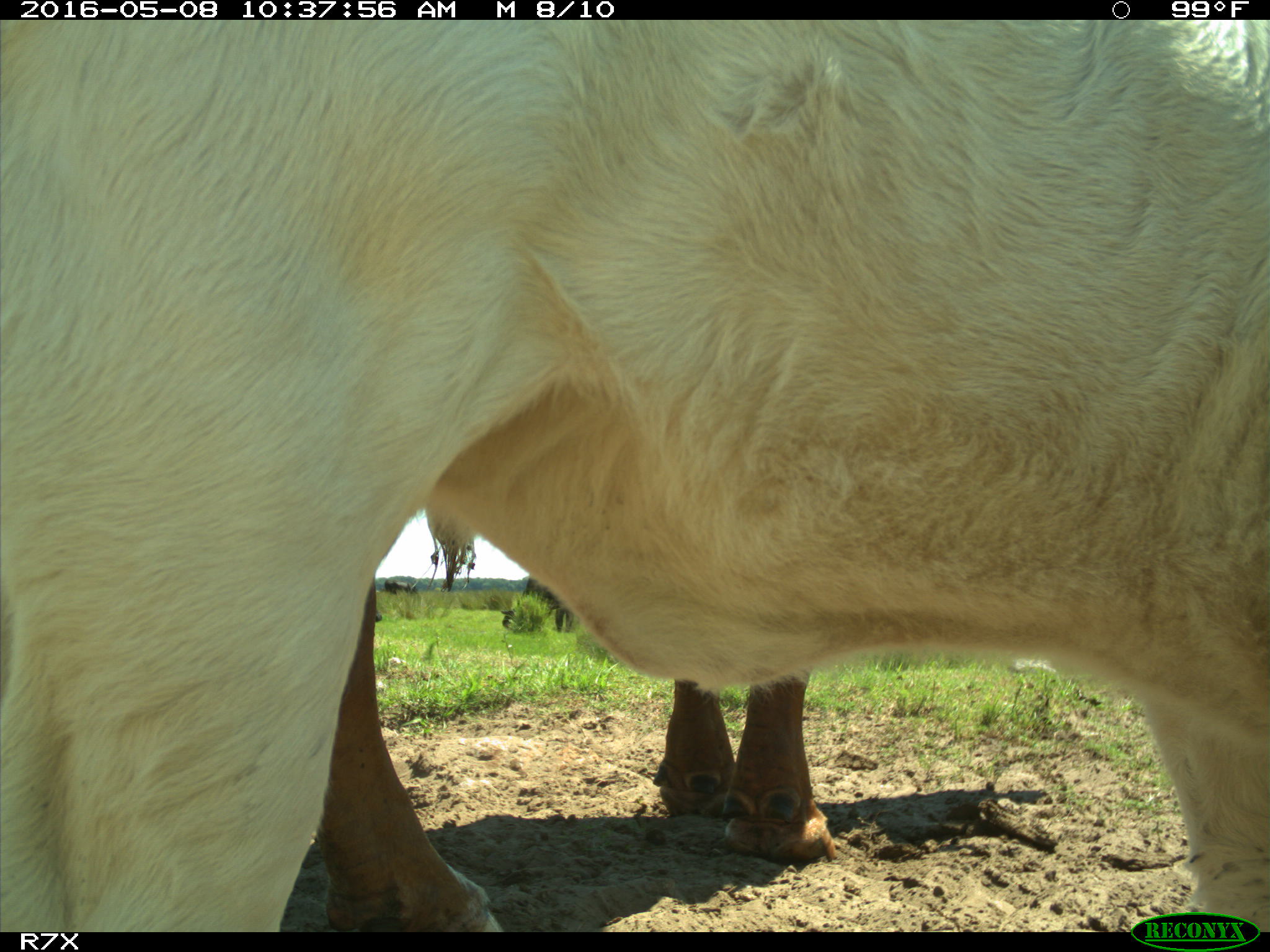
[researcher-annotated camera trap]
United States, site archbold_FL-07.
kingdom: Animalia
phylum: Chordata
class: Mammalia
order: Artiodactyla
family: Bovidae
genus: Bos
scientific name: Bos taurus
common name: domestic cow